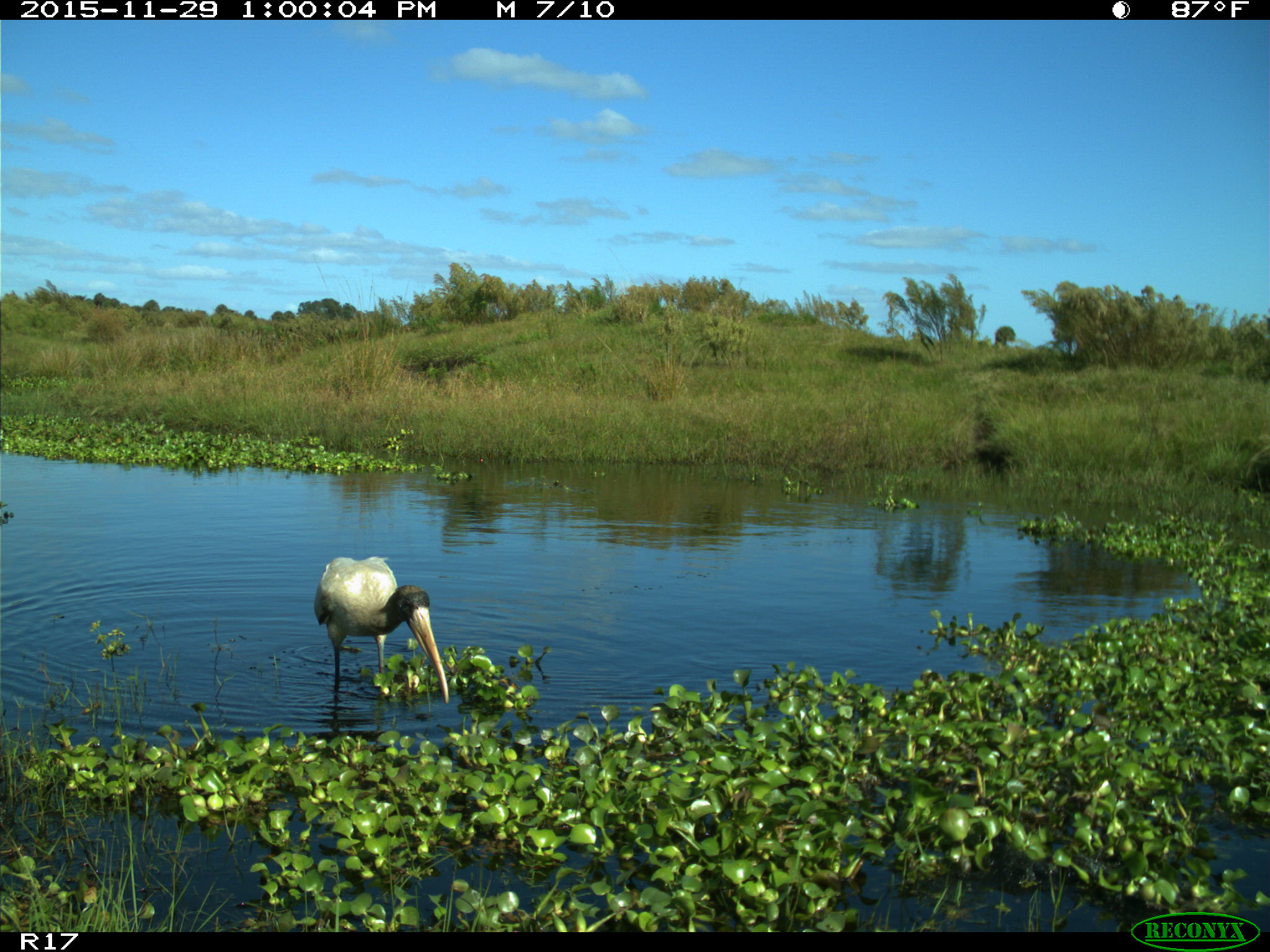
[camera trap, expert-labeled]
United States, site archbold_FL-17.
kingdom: Animalia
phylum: Chordata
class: Aves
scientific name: Aves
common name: birds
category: unidentified bird